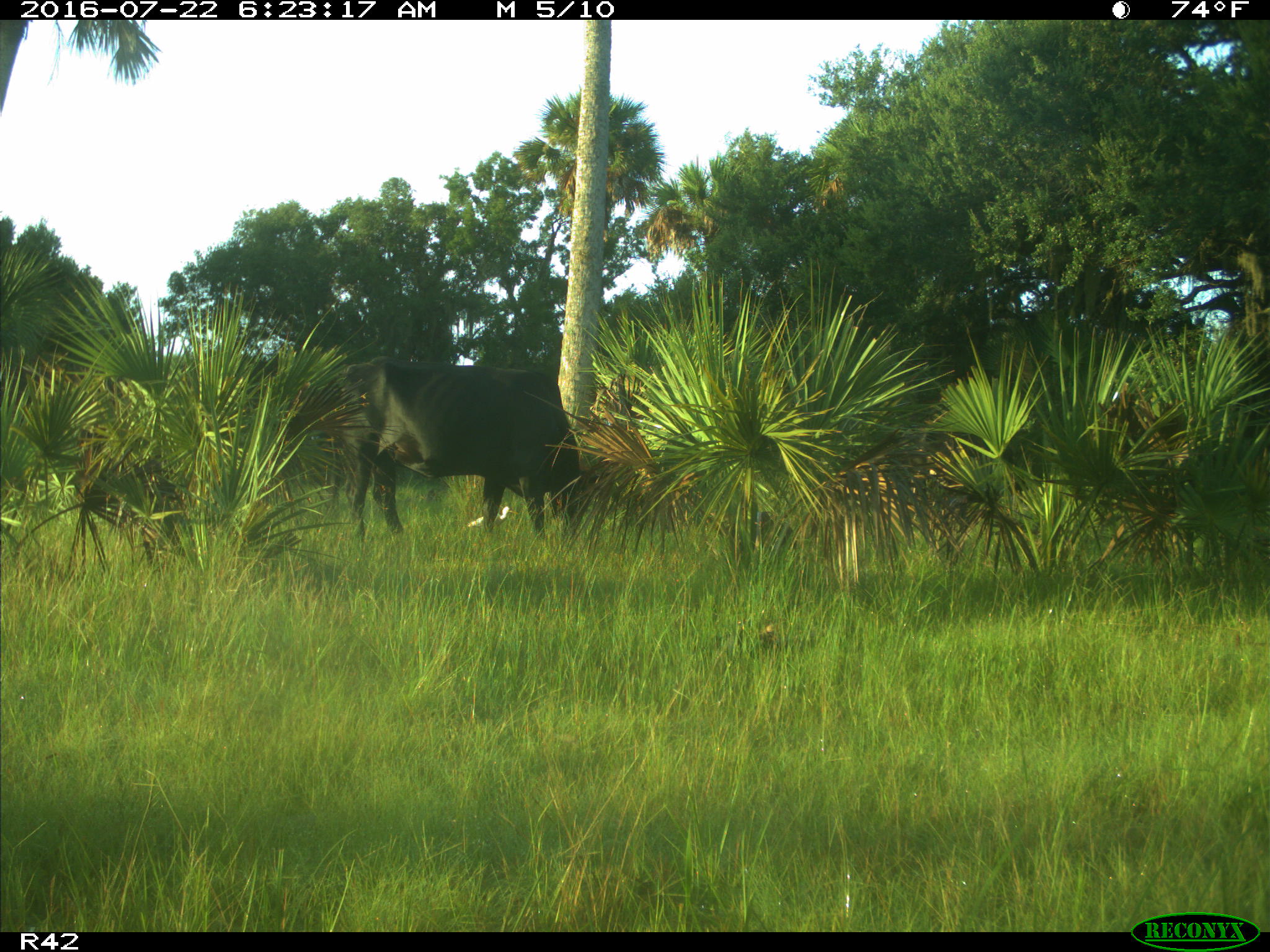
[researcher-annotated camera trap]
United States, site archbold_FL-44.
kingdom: Animalia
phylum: Chordata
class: Mammalia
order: Artiodactyla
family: Bovidae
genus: Bos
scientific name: Bos taurus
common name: domestic cow